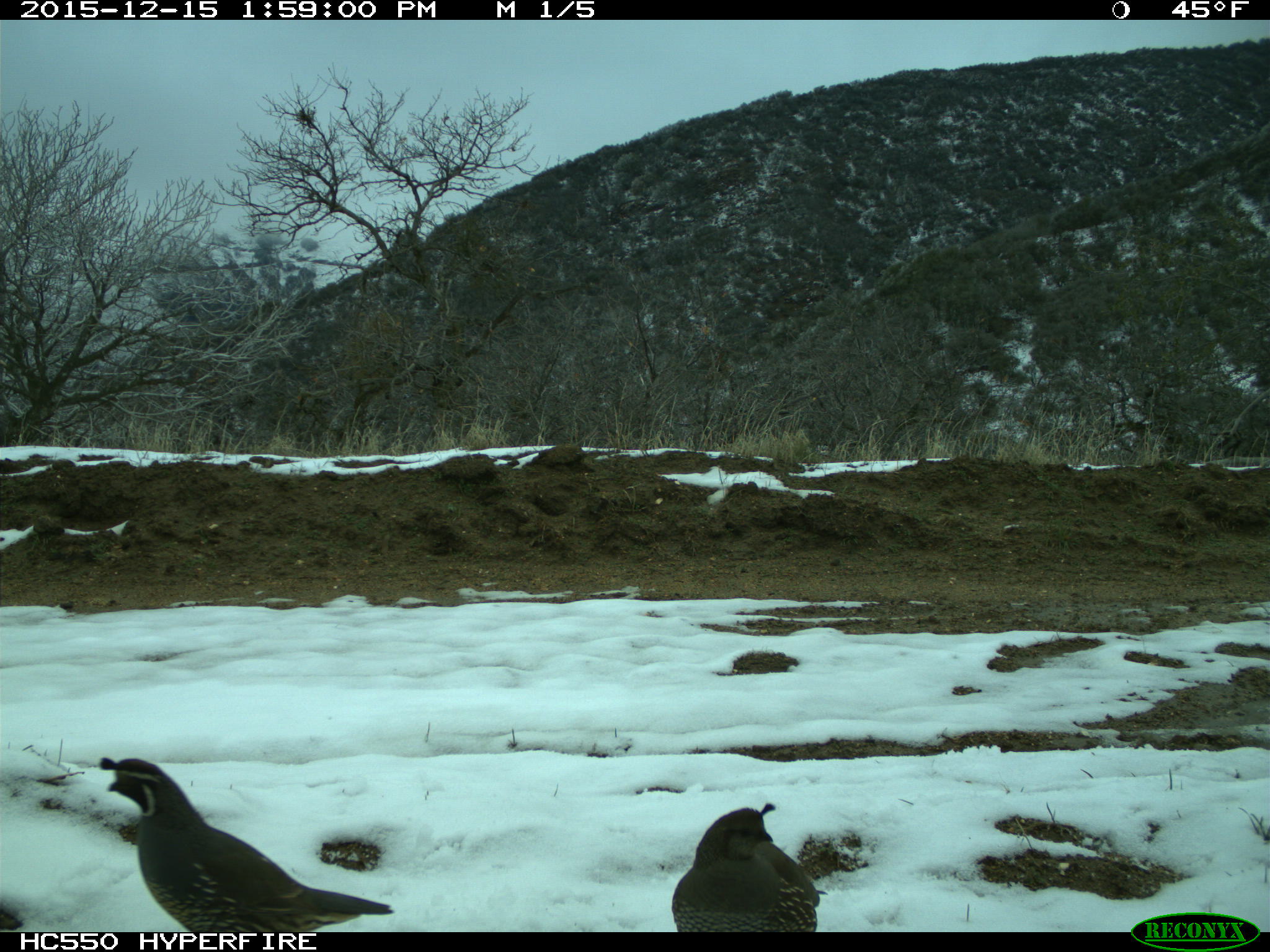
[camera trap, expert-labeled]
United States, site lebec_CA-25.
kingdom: Animalia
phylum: Chordata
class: Aves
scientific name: Aves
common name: birds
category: unidentified bird